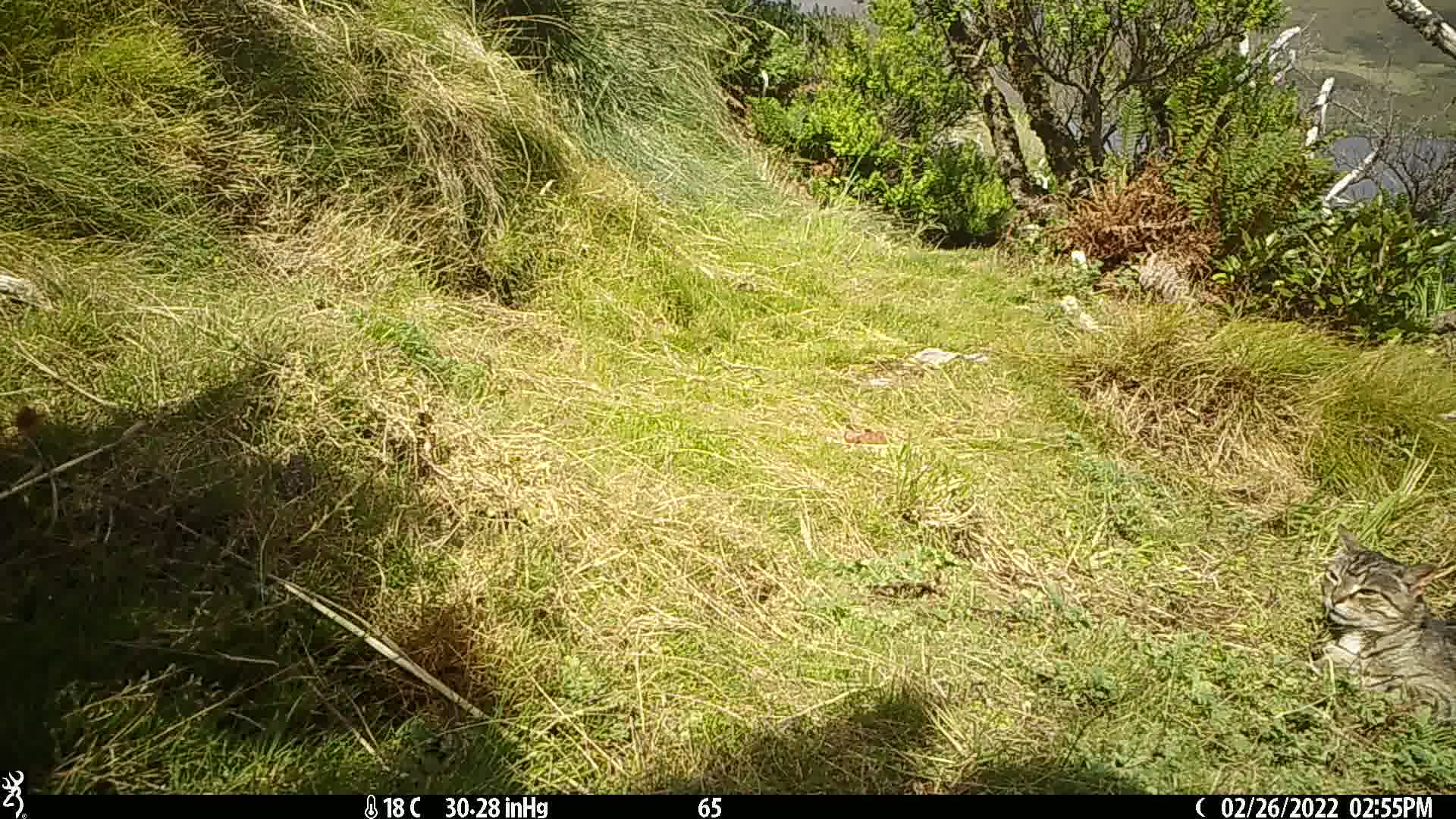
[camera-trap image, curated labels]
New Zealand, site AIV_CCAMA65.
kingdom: Animalia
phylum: Chordata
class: Mammalia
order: Carnivora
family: Felidae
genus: Felis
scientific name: Felis catus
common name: domestic cat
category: cat